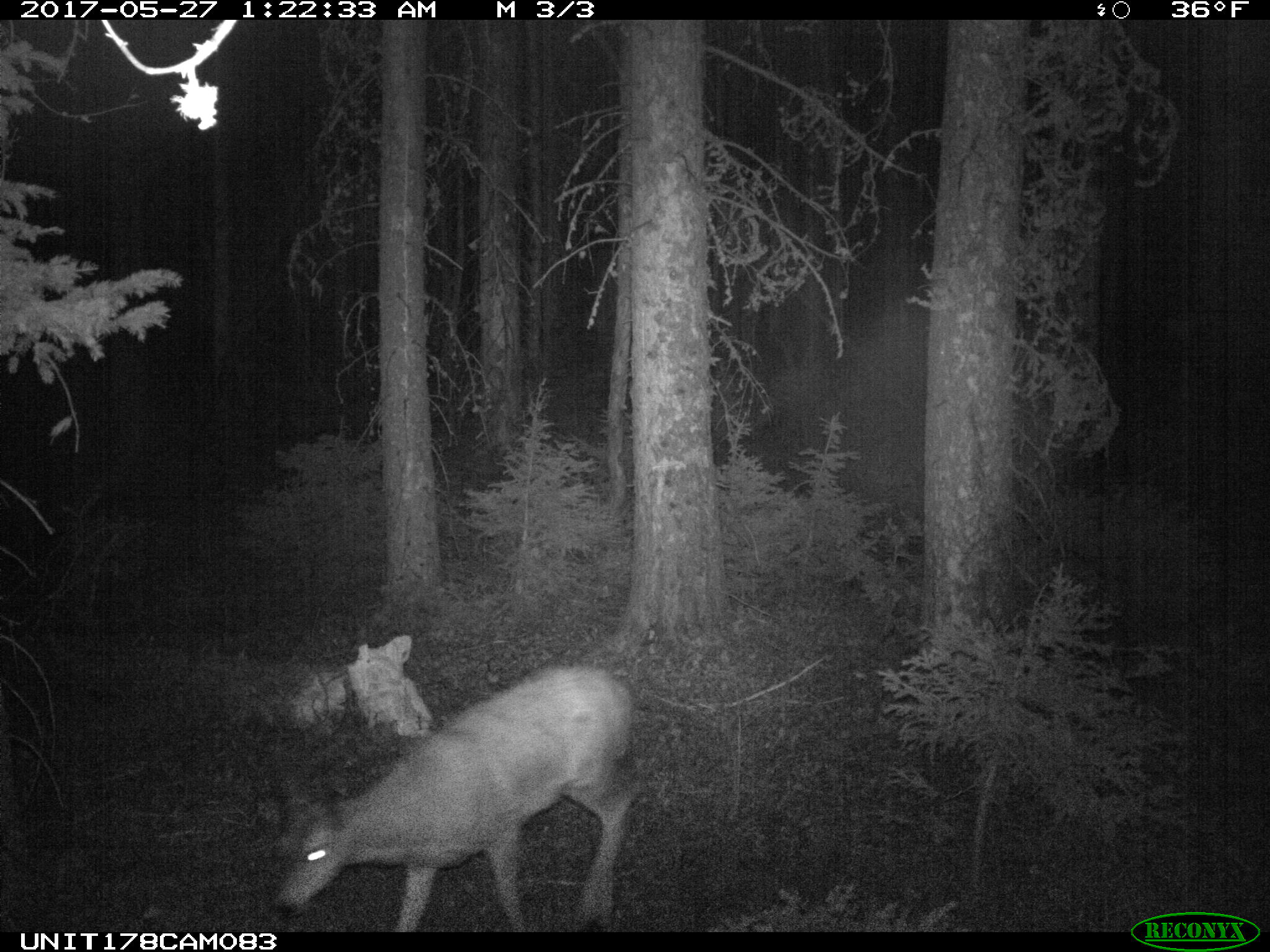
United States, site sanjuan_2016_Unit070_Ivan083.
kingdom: Animalia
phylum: Chordata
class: Mammalia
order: Artiodactyla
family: Cervidae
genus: Odocoileus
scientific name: Odocoileus hemionus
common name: mule deer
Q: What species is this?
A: Odocoileus hemionus (mule deer).